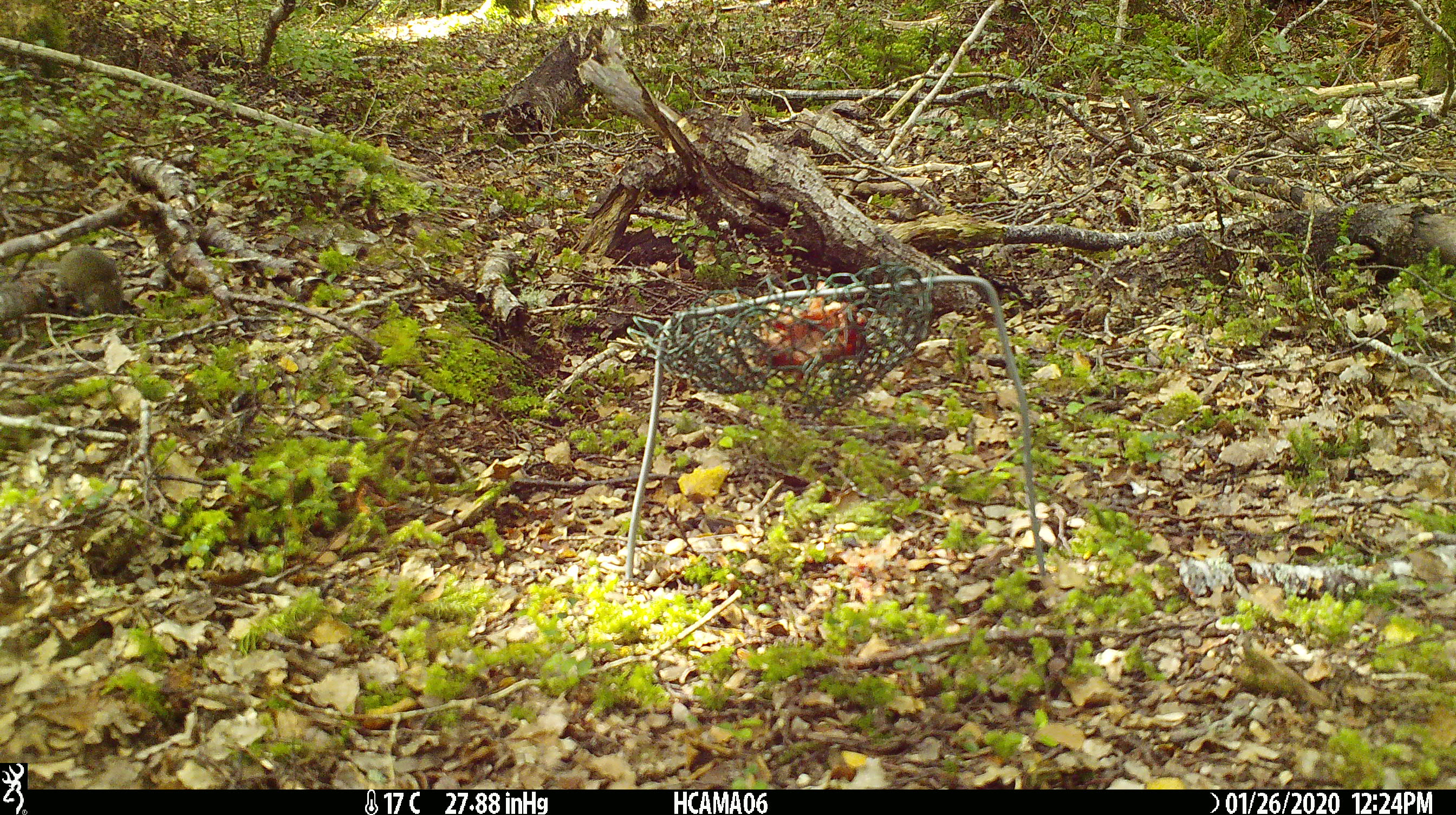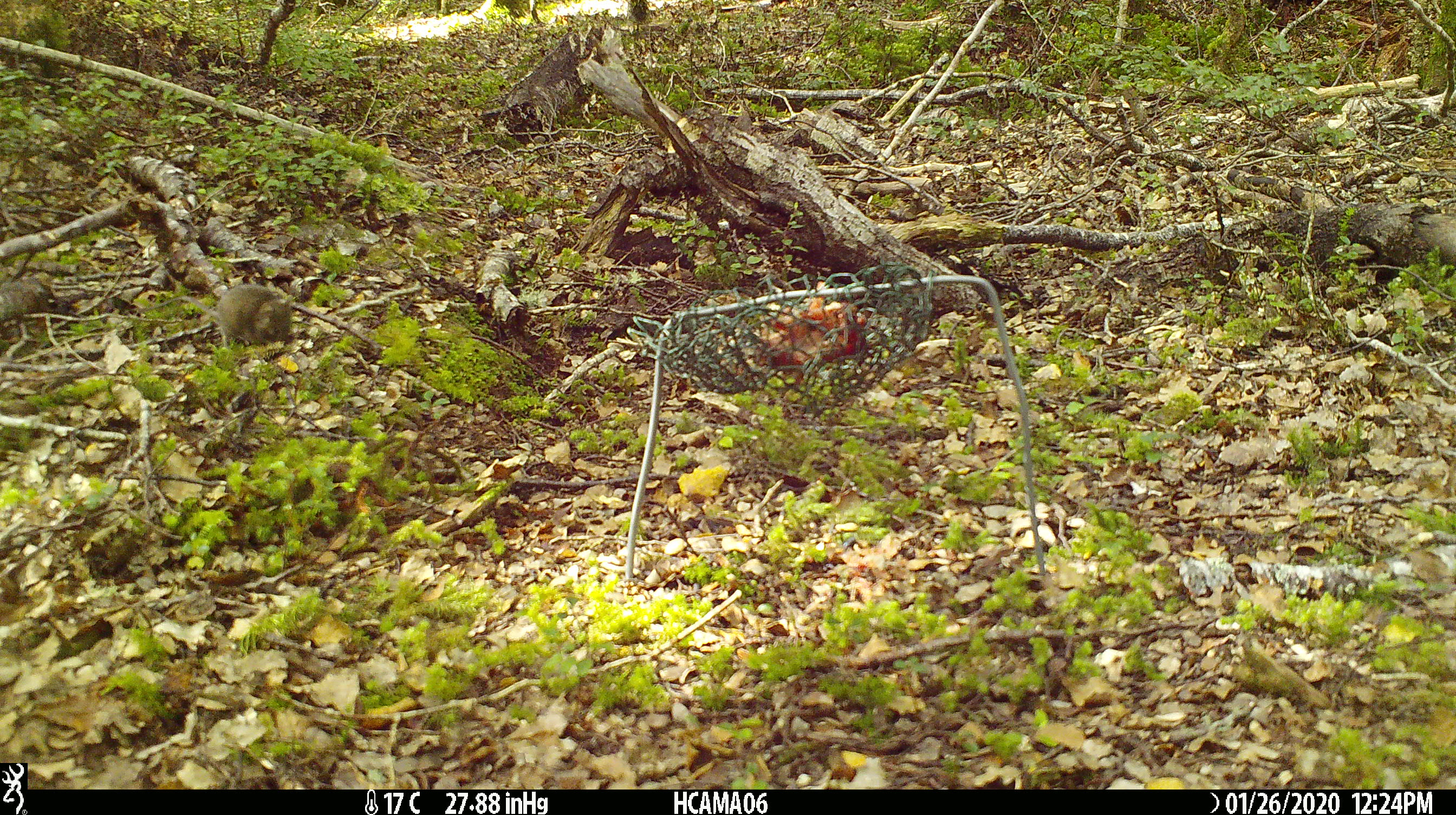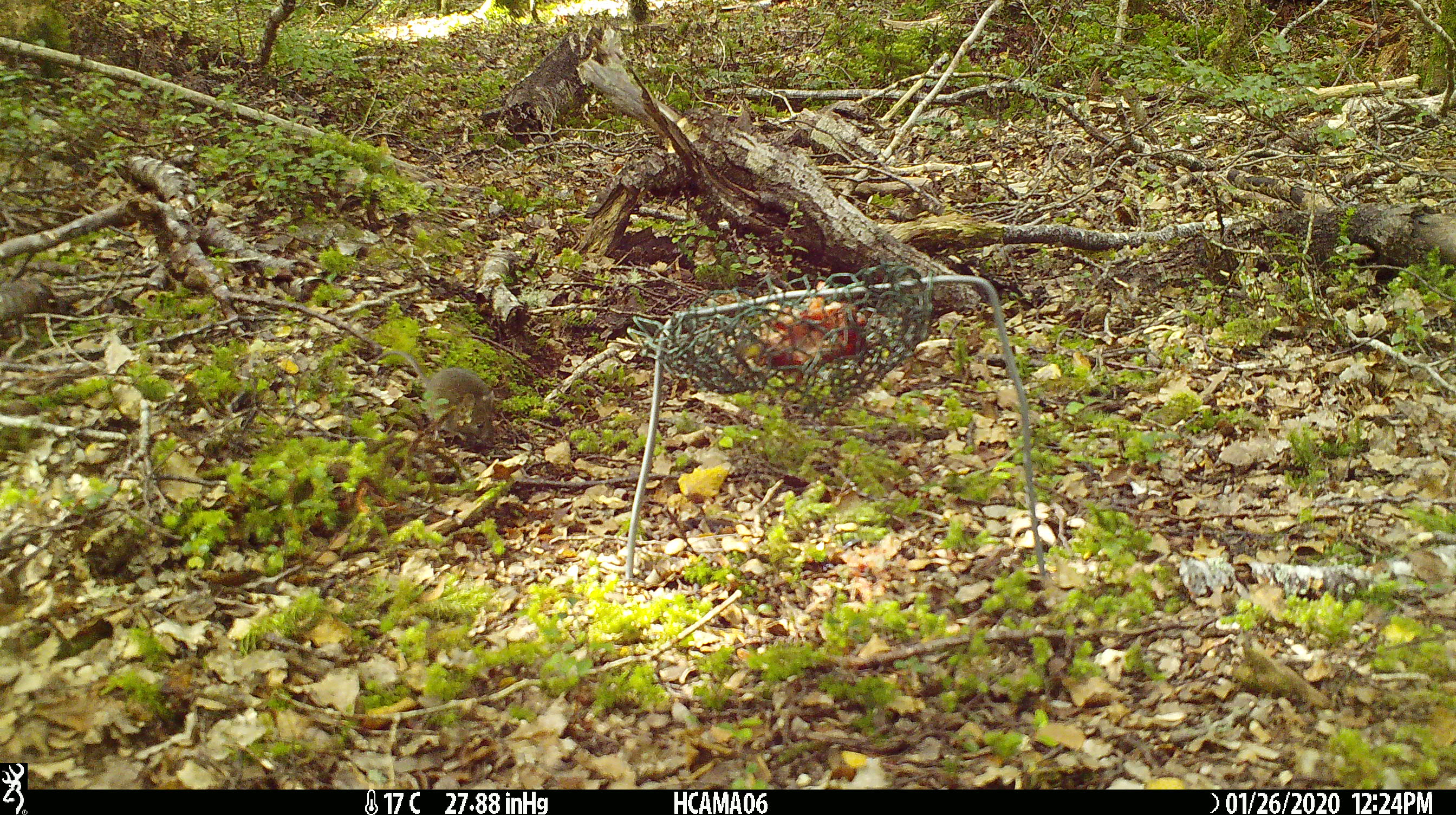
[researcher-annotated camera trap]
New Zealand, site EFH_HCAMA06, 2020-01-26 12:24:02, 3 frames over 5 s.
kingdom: Animalia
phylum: Chordata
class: Mammalia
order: Rodentia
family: Muridae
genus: Mus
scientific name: Mus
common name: mouse